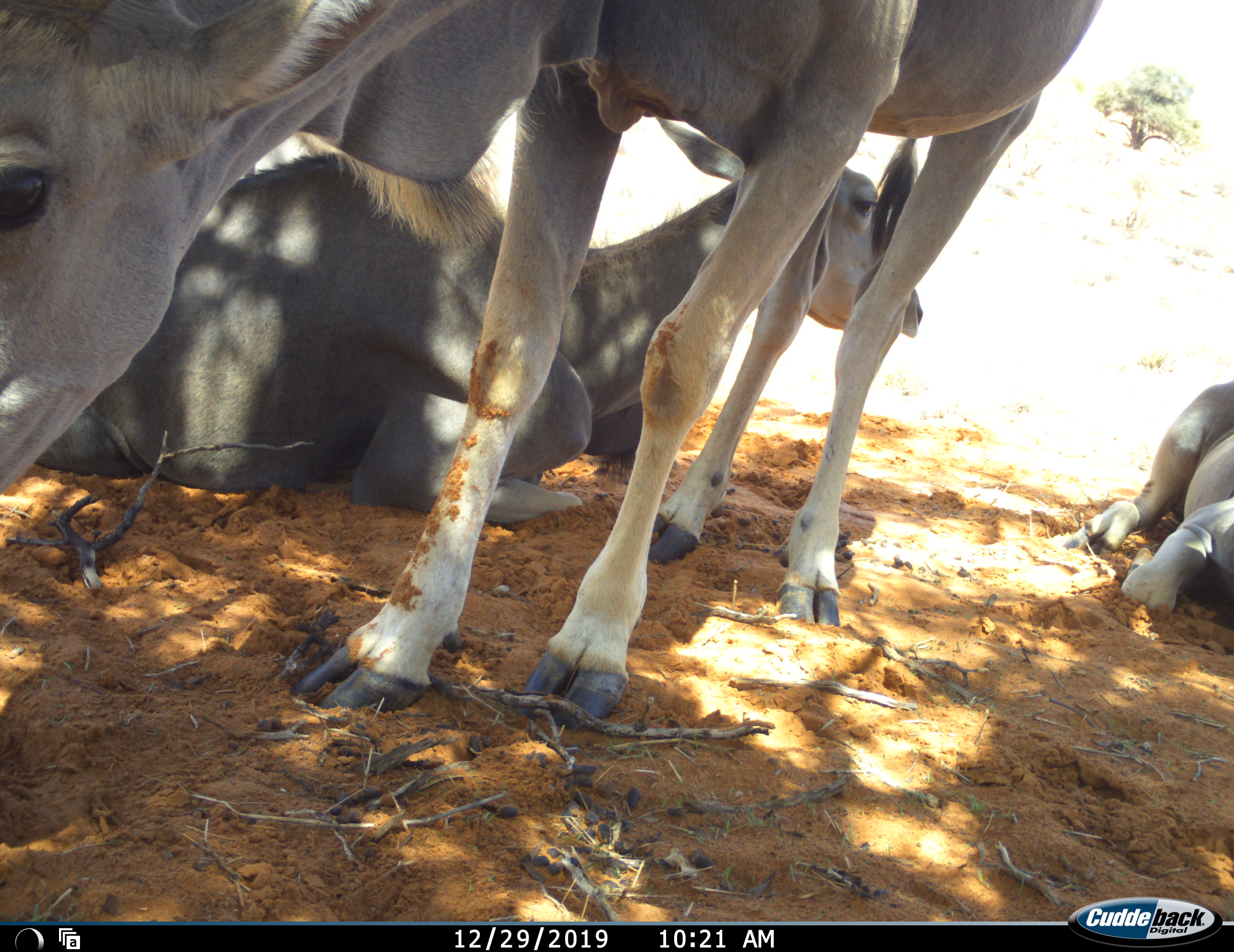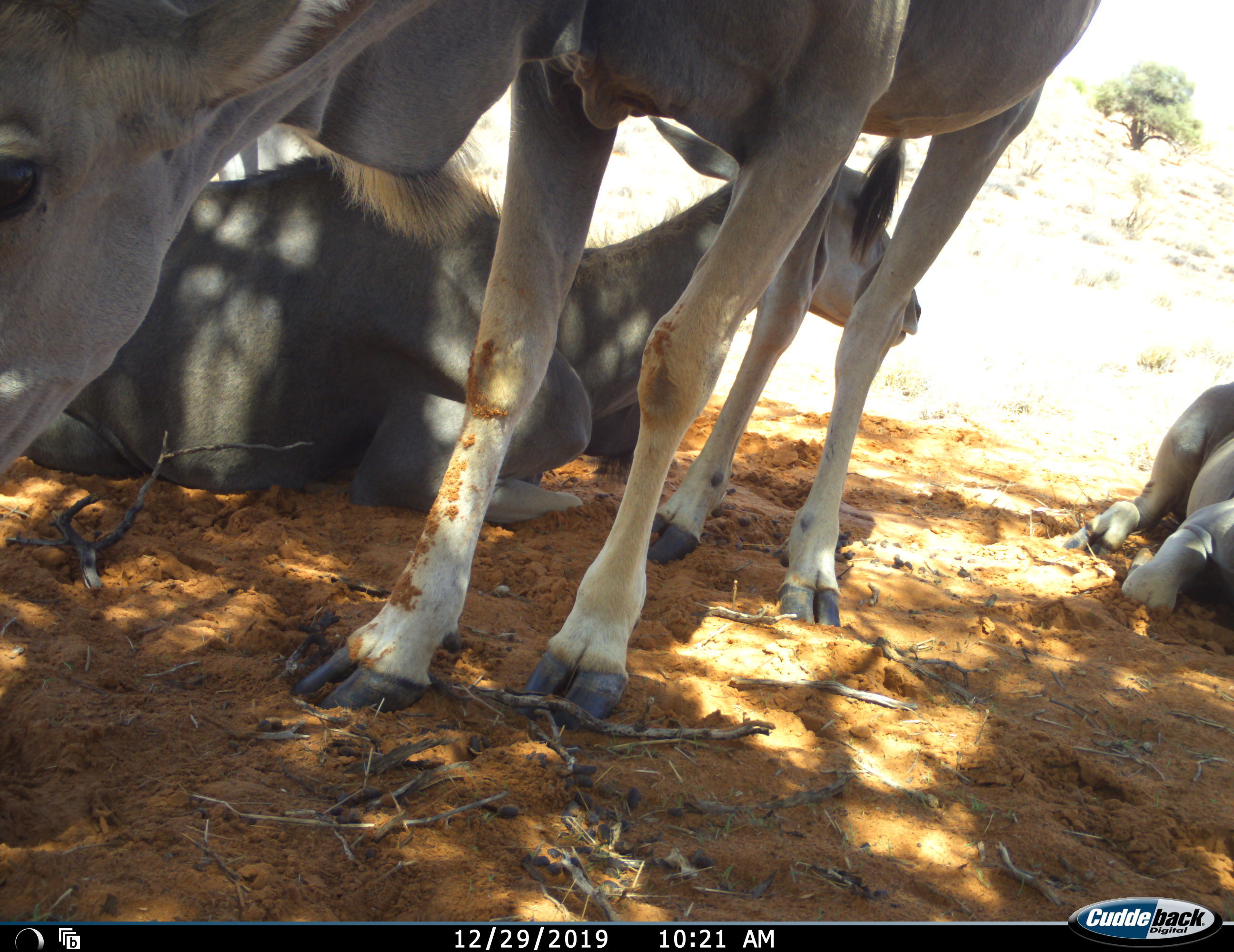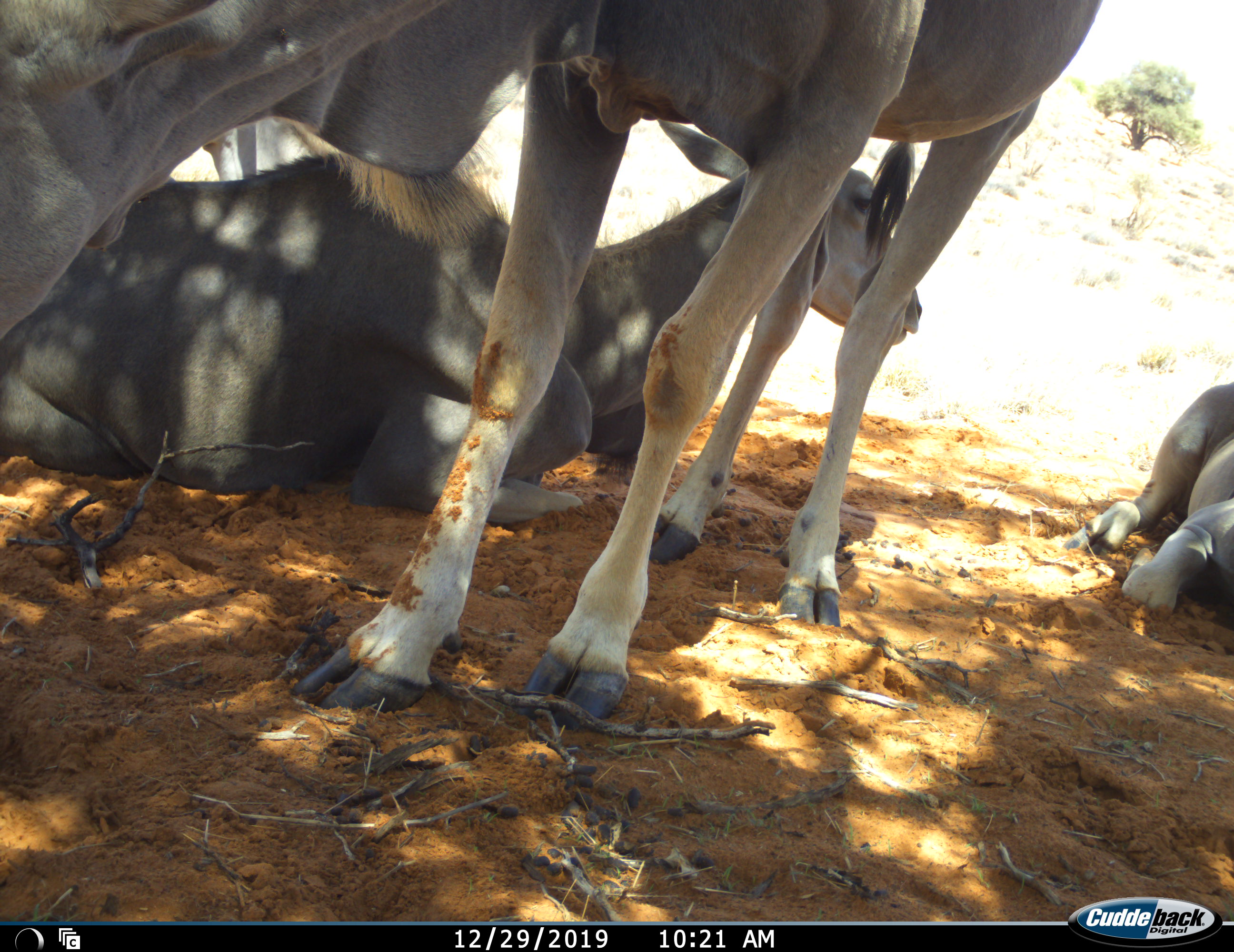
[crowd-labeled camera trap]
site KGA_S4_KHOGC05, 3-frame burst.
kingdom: Animalia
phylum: Chordata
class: Mammalia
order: Artiodactyla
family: Bovidae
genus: Tragelaphus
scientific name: Tragelaphus oryx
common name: eland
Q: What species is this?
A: Eland (Tragelaphus oryx).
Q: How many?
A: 4.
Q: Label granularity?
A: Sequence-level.